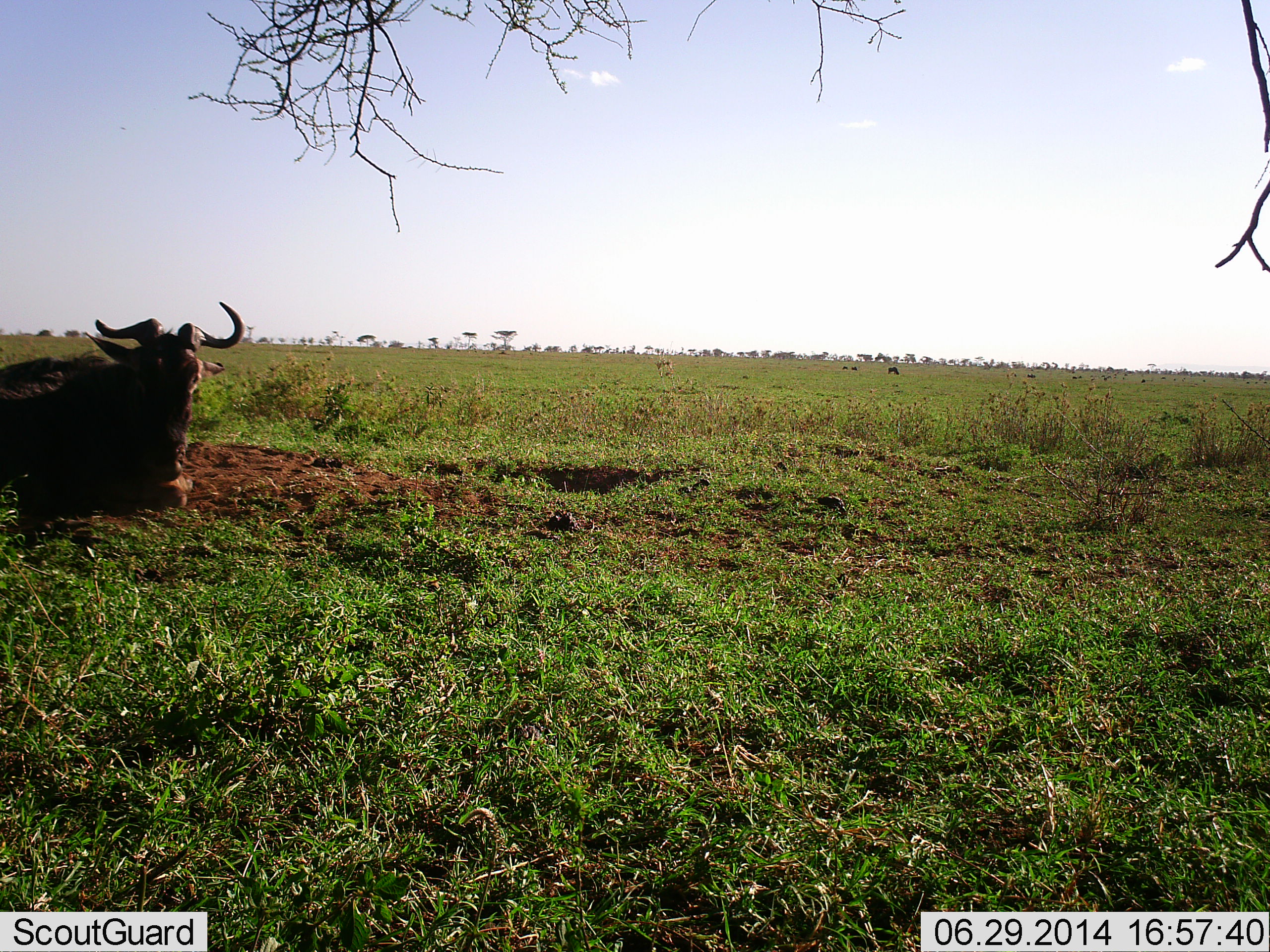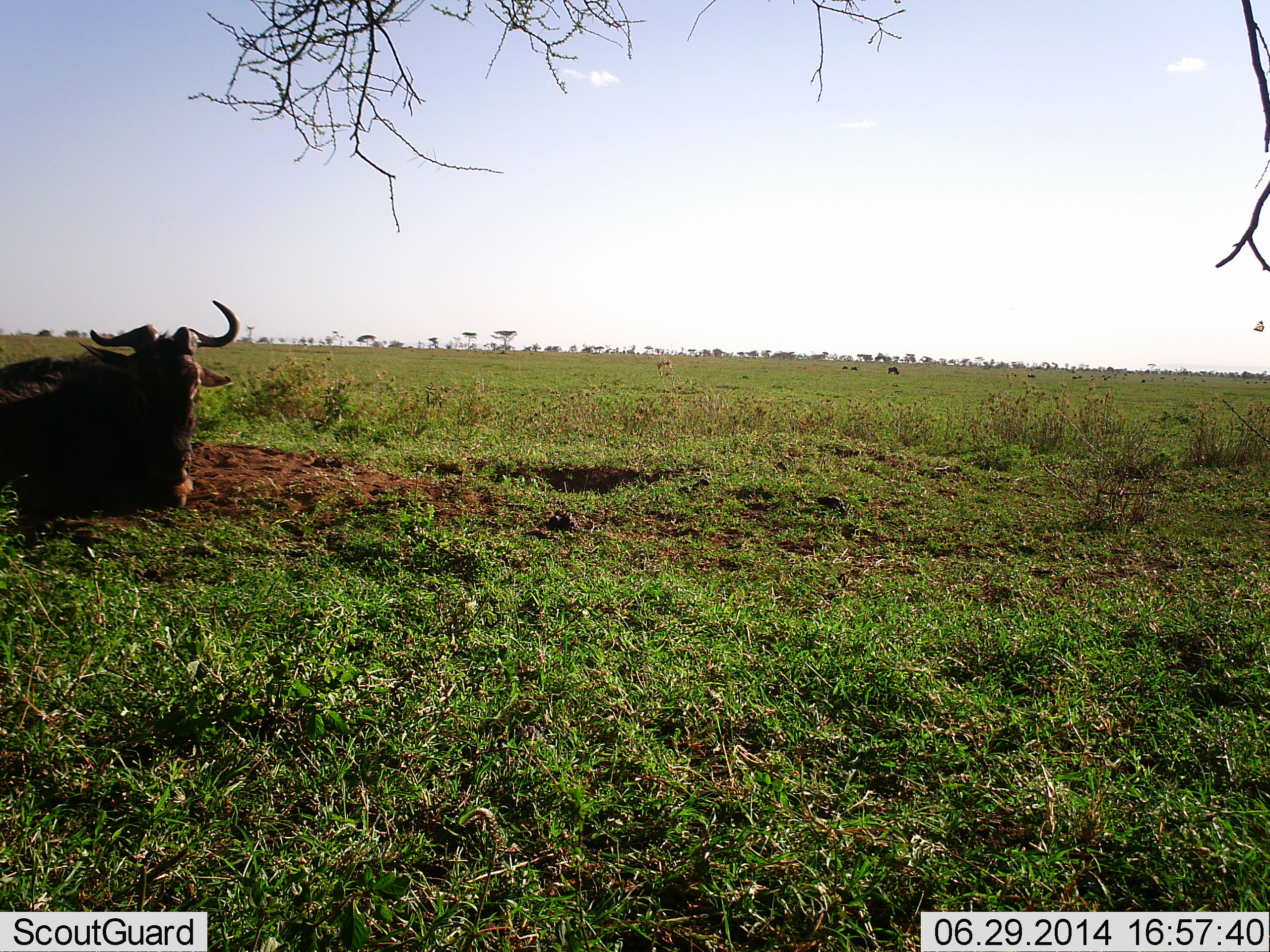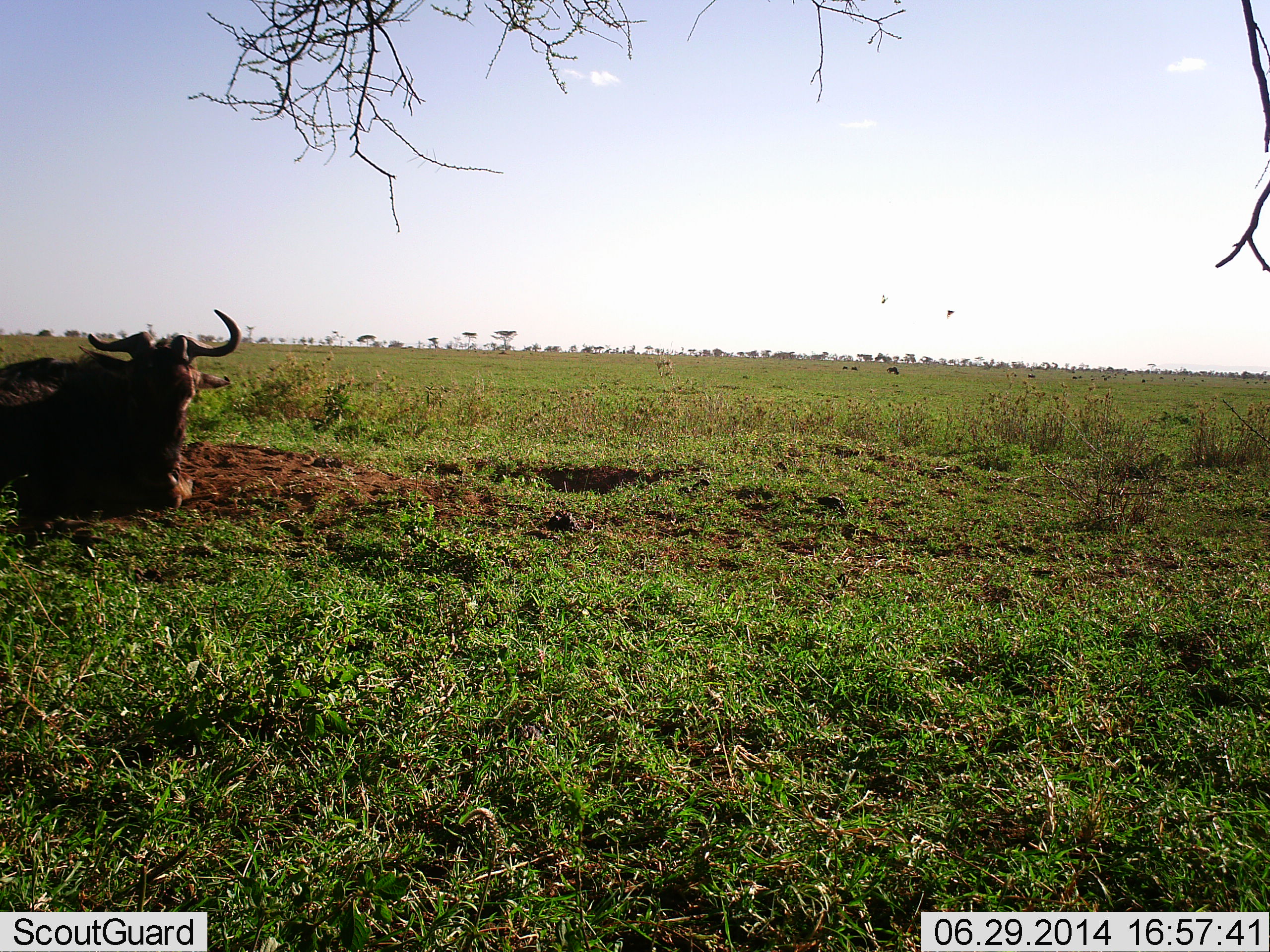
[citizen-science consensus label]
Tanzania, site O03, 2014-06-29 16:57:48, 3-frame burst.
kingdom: Animalia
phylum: Chordata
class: Mammalia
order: Artiodactyla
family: Bovidae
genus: Connochaetes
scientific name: Connochaetes taurinus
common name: blue wildebeest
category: wildebeest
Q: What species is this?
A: Wildebeest (blue wildebeest) (Connochaetes taurinus).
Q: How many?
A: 1.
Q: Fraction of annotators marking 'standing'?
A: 2%.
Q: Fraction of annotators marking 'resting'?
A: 98%.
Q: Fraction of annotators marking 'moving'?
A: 4%.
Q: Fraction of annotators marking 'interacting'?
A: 0%.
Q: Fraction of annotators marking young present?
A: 0%.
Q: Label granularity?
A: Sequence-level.